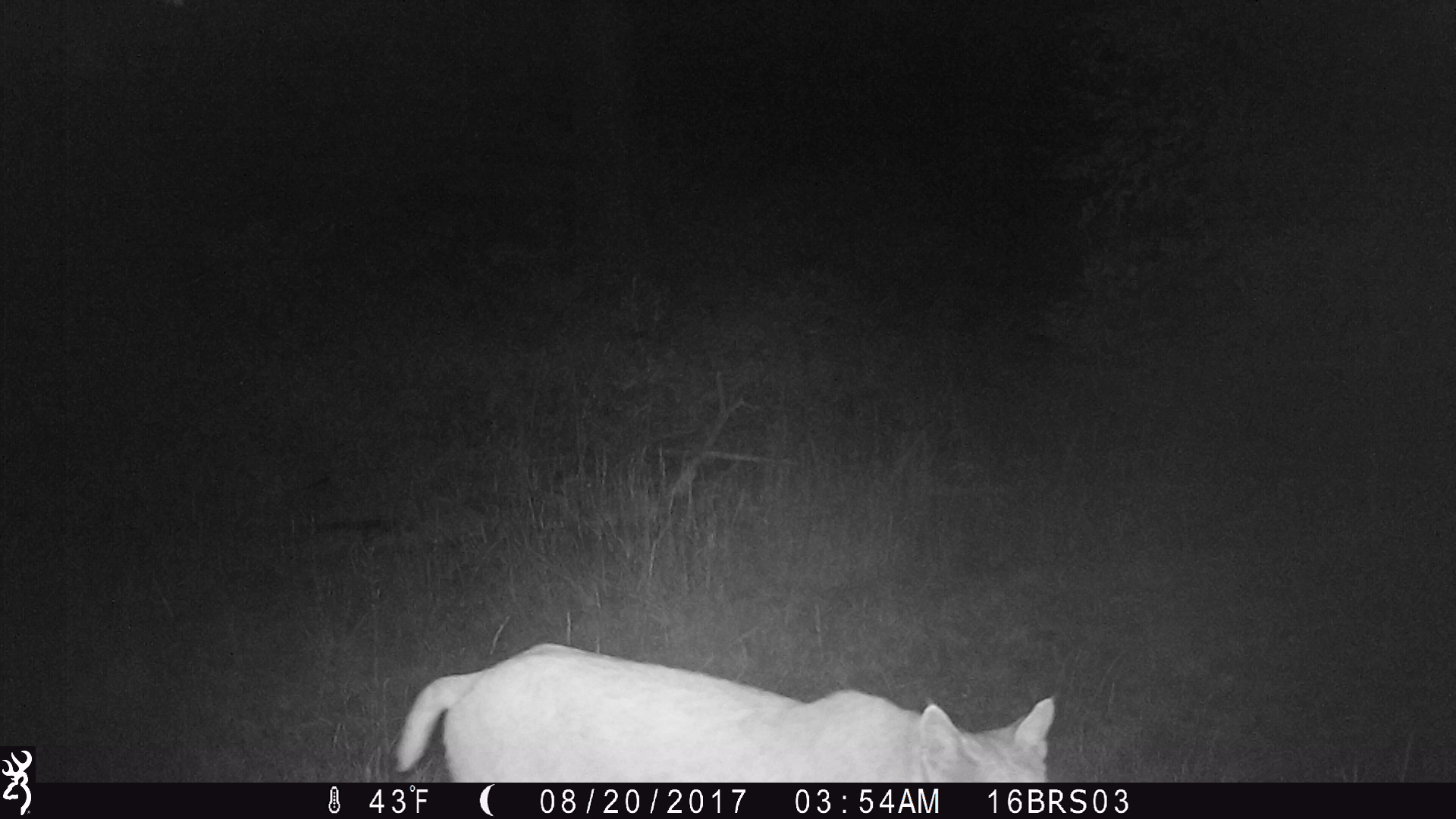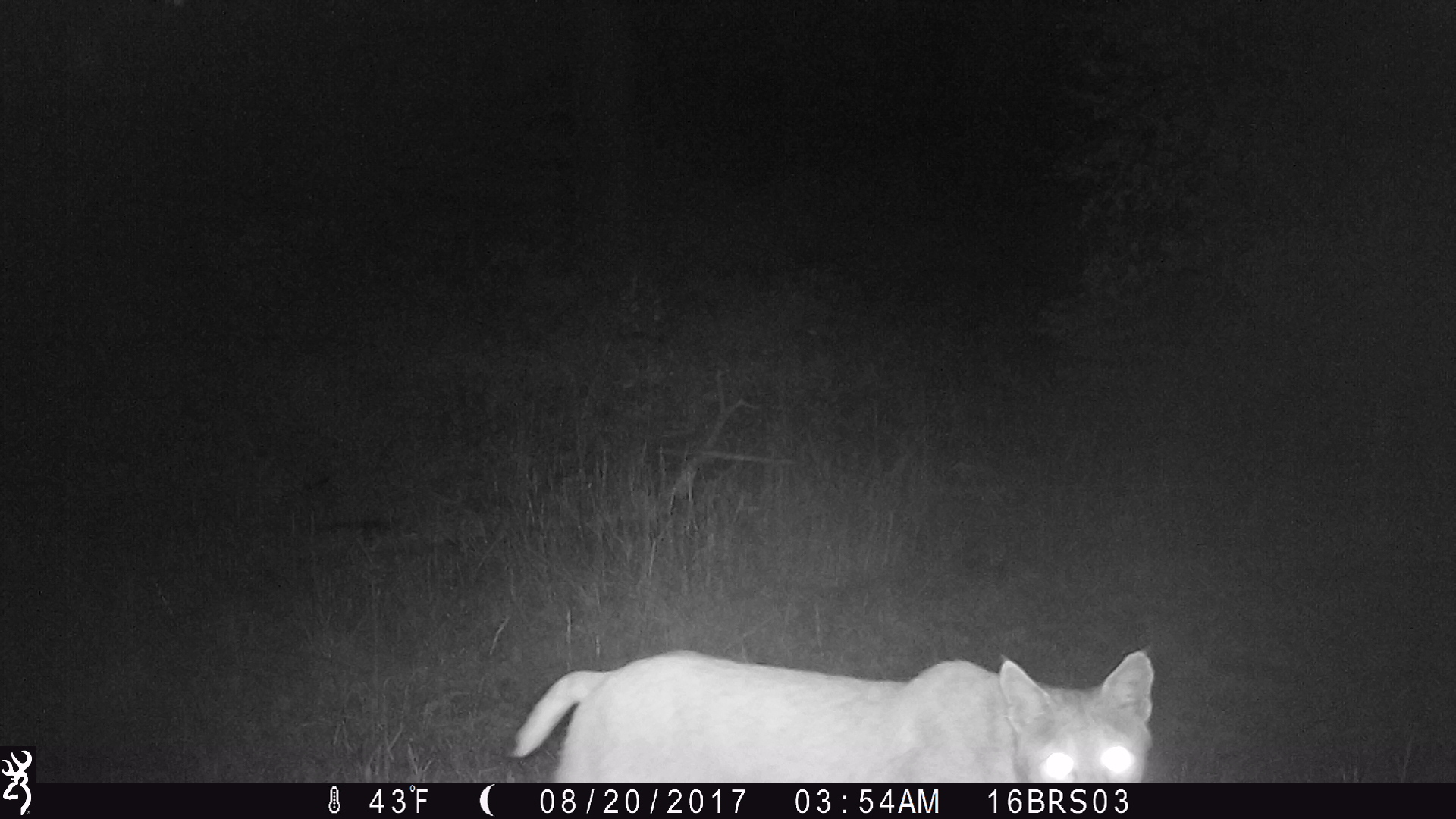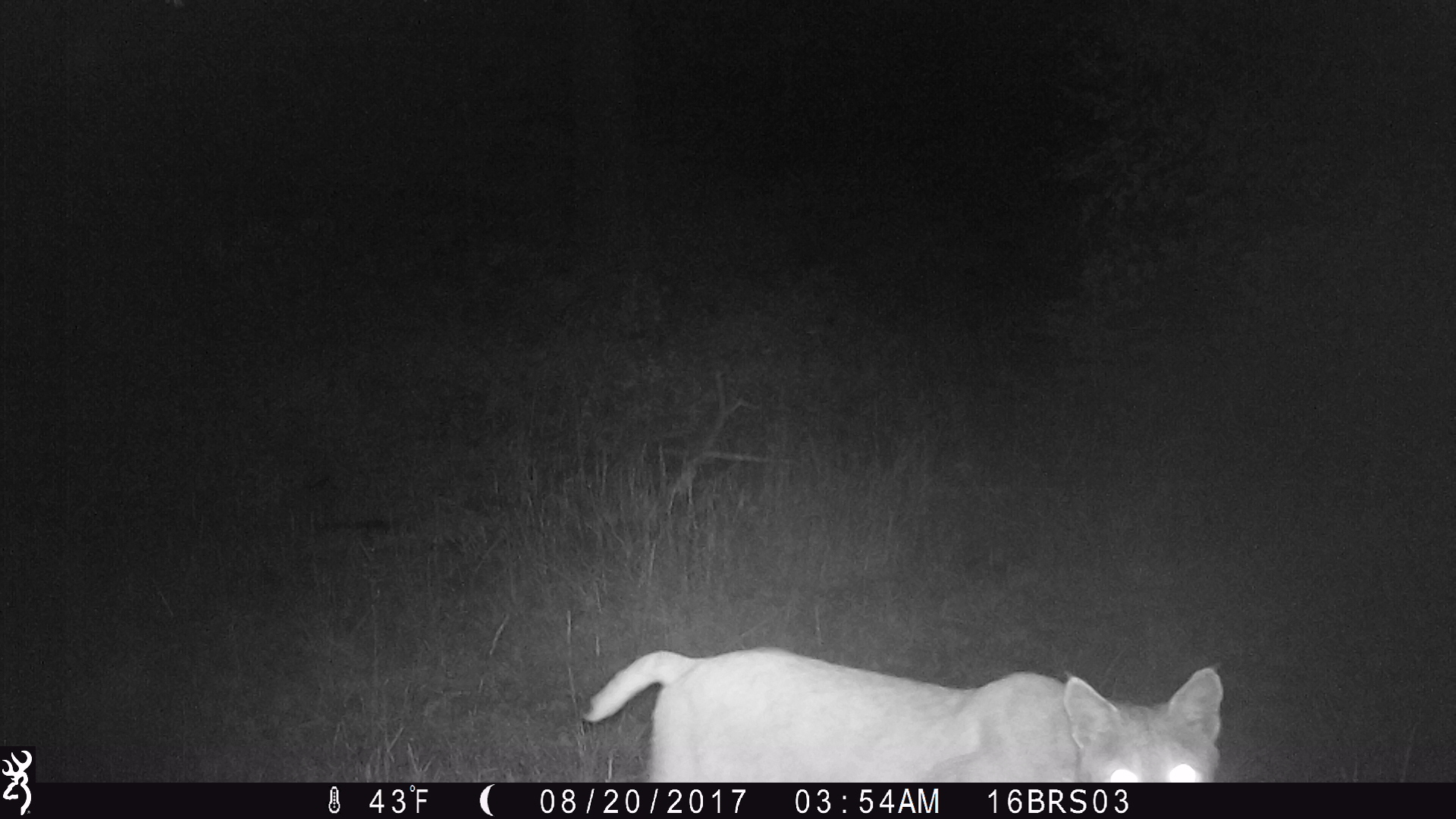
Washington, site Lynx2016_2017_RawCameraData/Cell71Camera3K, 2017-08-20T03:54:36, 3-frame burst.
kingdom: Animalia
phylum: Chordata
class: Mammalia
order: Carnivora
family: Felidae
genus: Lynx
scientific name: Lynx rufus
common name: bobcat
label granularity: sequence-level